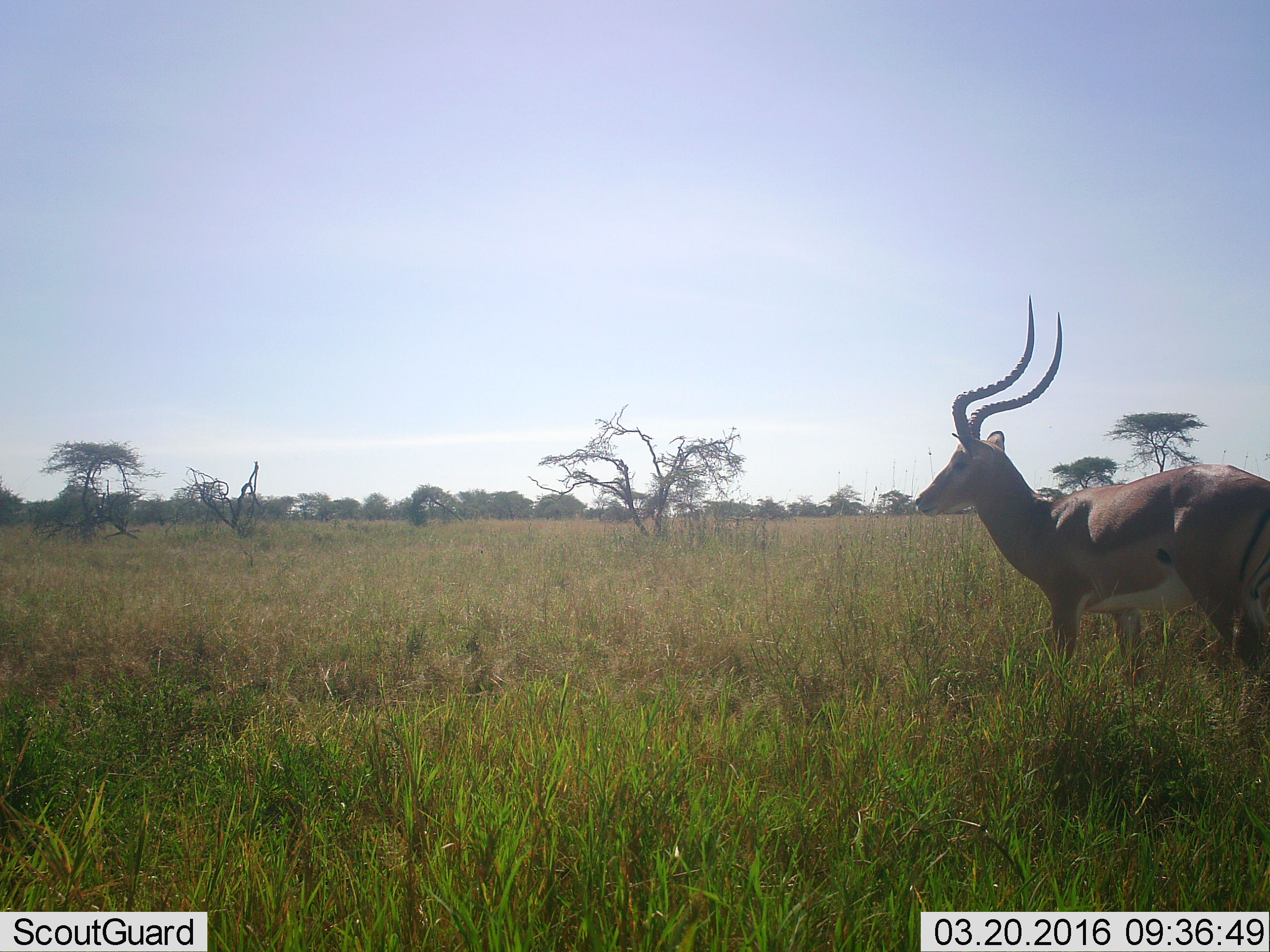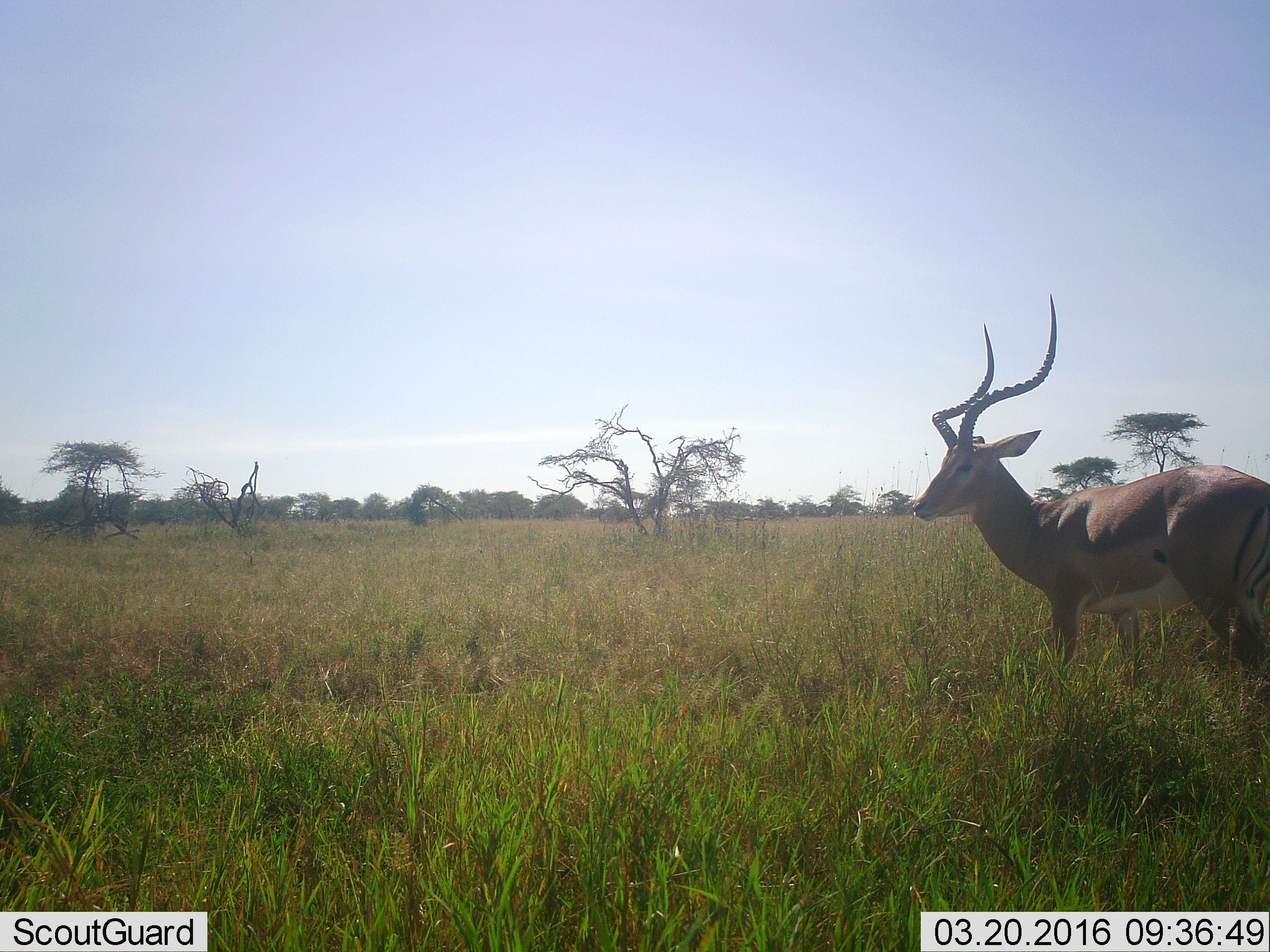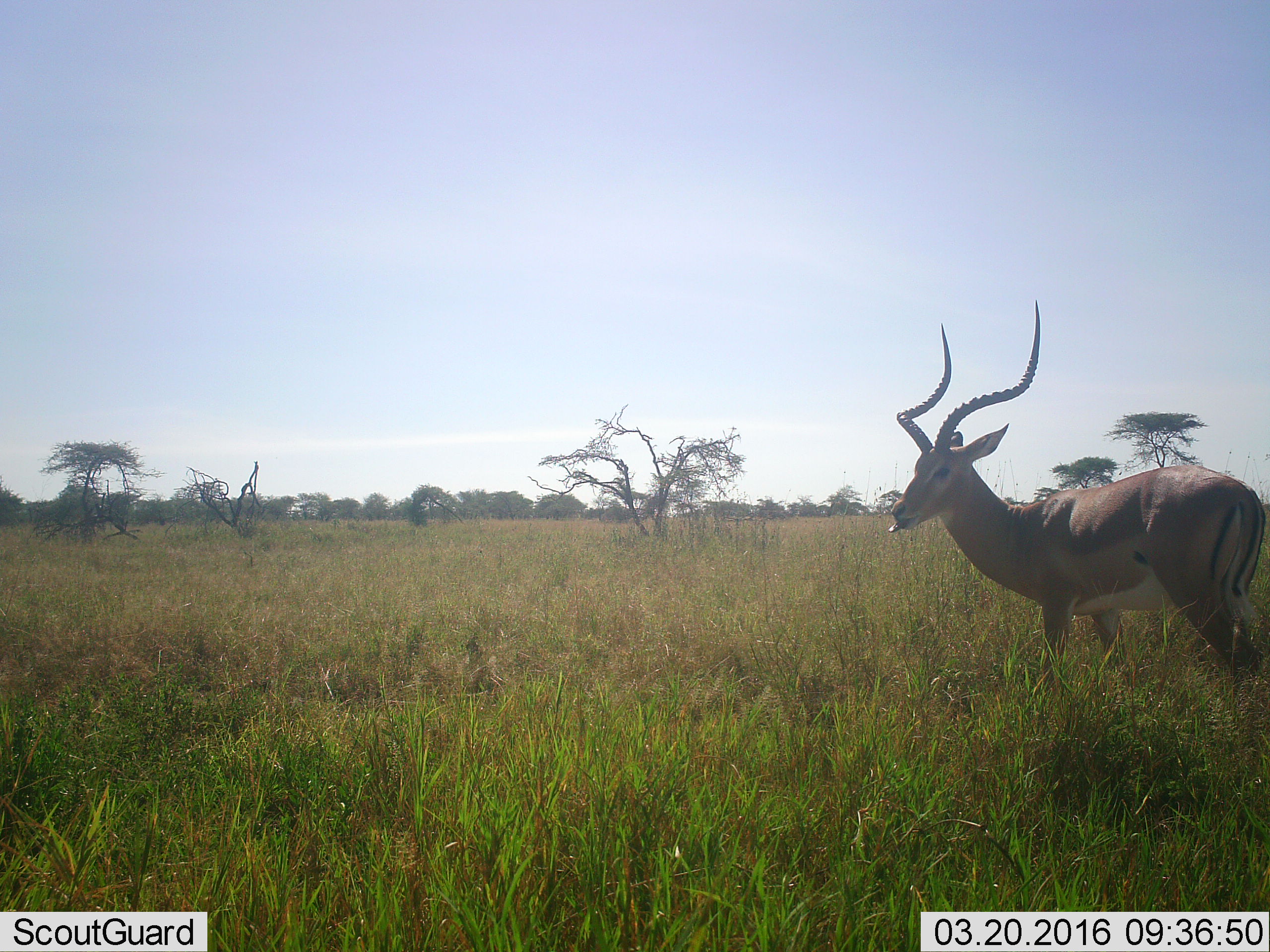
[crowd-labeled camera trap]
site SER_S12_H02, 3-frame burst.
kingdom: Animalia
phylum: Chordata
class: Mammalia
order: Artiodactyla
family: Bovidae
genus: Aepyceros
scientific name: Aepyceros melampus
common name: impala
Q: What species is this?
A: Impala (Aepyceros melampus).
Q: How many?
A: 1.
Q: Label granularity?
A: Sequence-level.